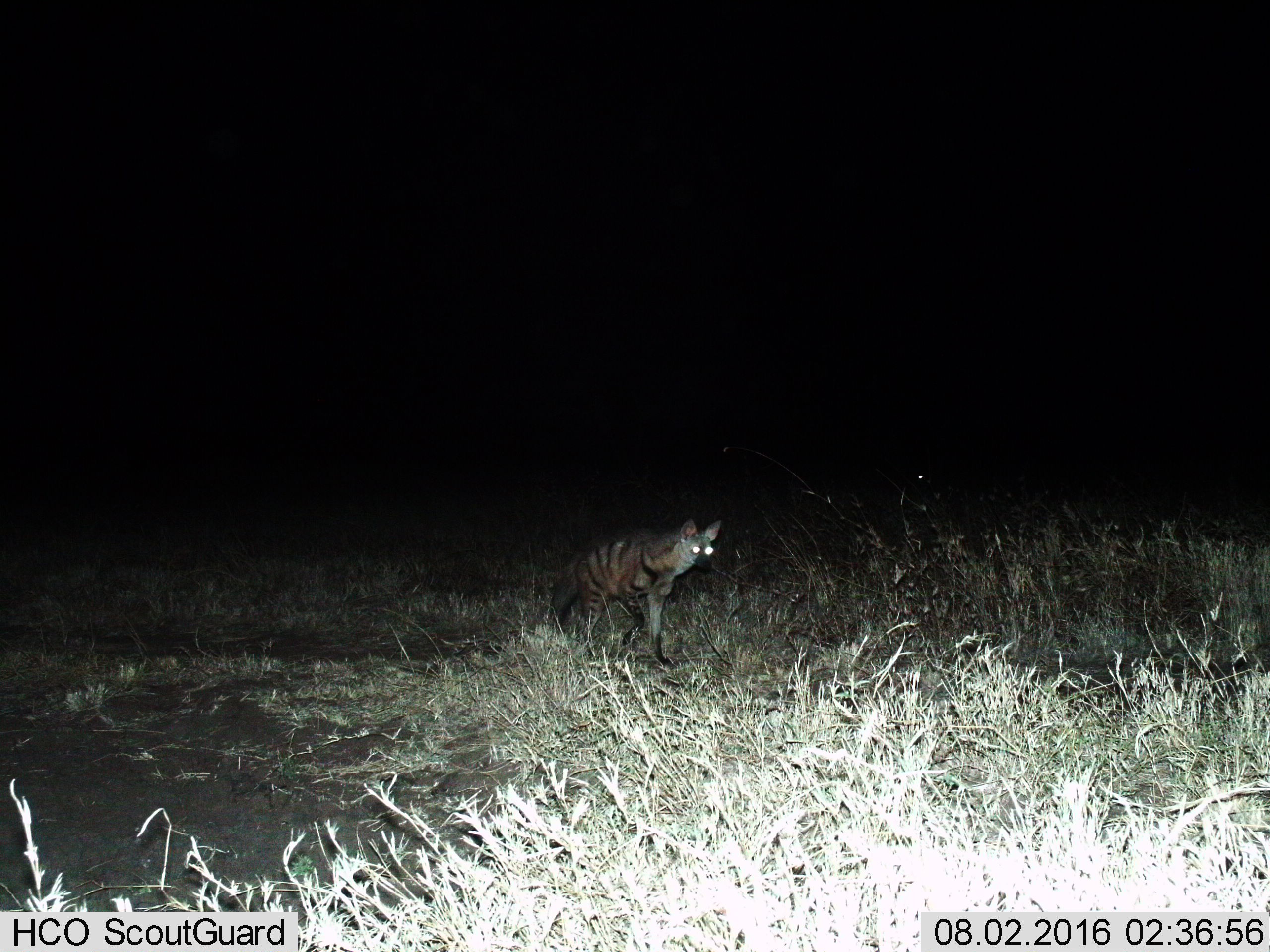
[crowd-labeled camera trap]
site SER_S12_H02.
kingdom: Animalia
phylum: Chordata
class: Mammalia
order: Carnivora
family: Hyaenidae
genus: Hyaena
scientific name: Hyaena hyaena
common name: striped hyena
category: hyenastriped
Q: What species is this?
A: Hyenastriped (striped hyena) (Hyaena hyaena).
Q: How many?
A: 1.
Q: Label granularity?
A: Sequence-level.